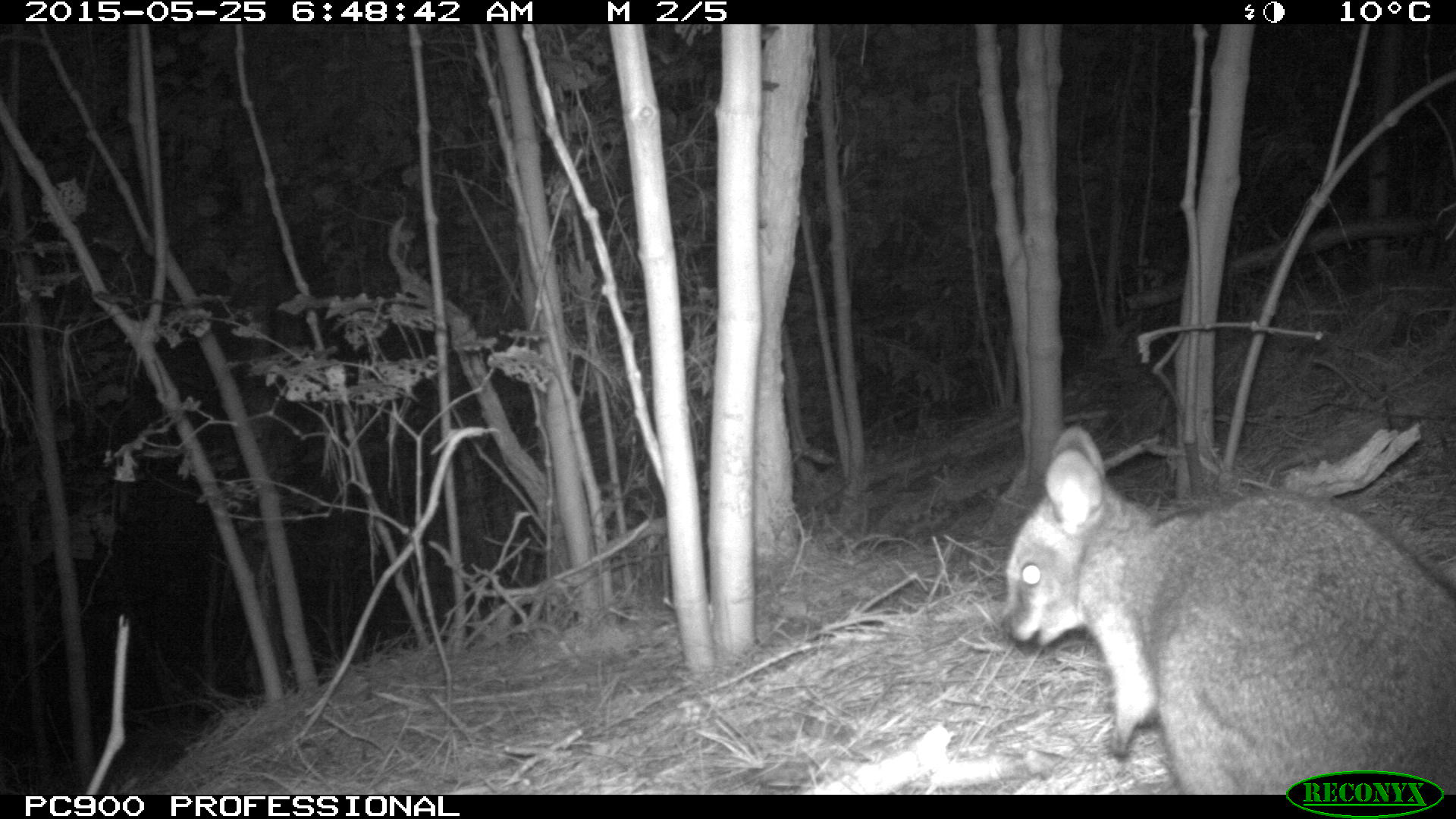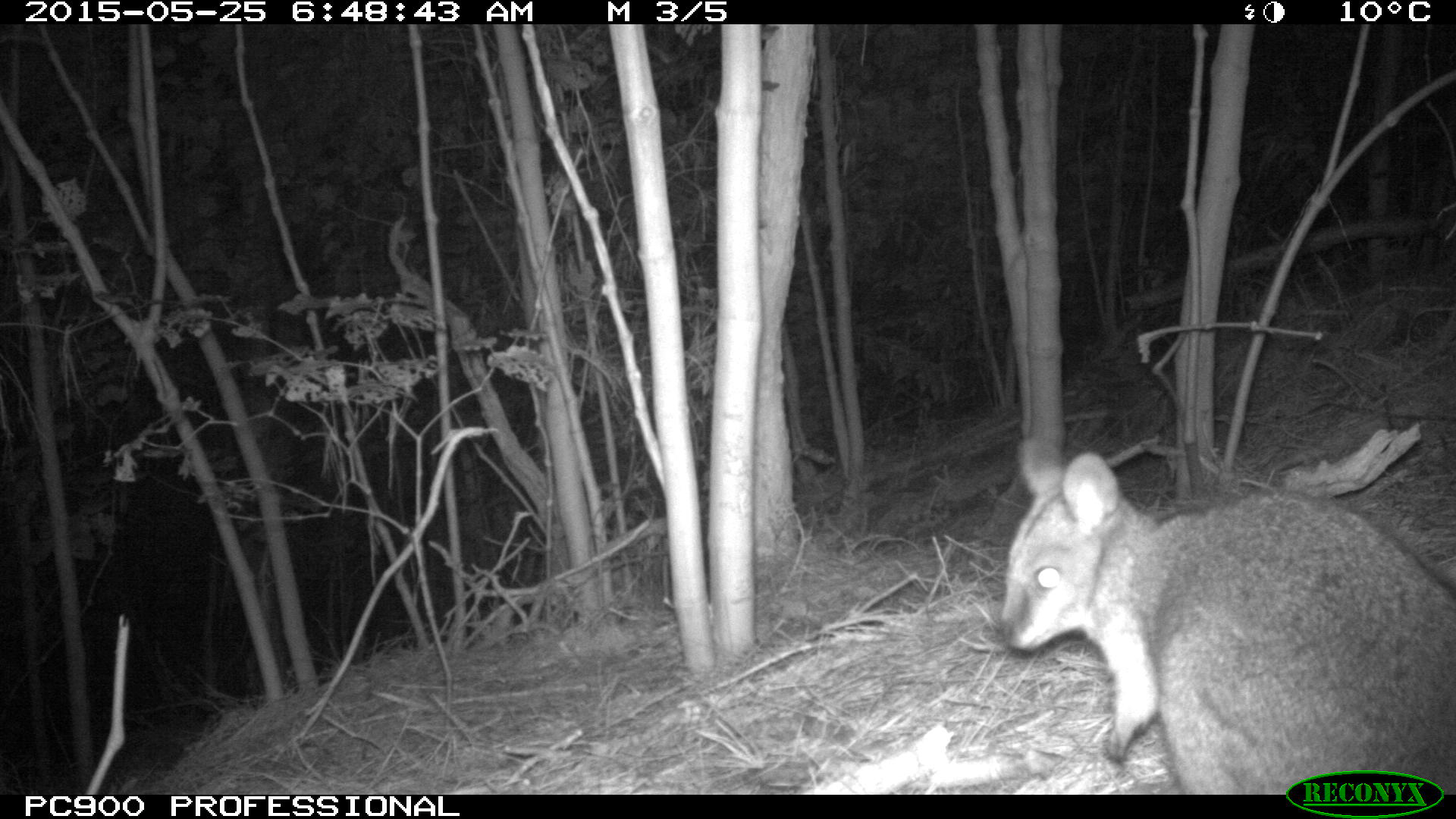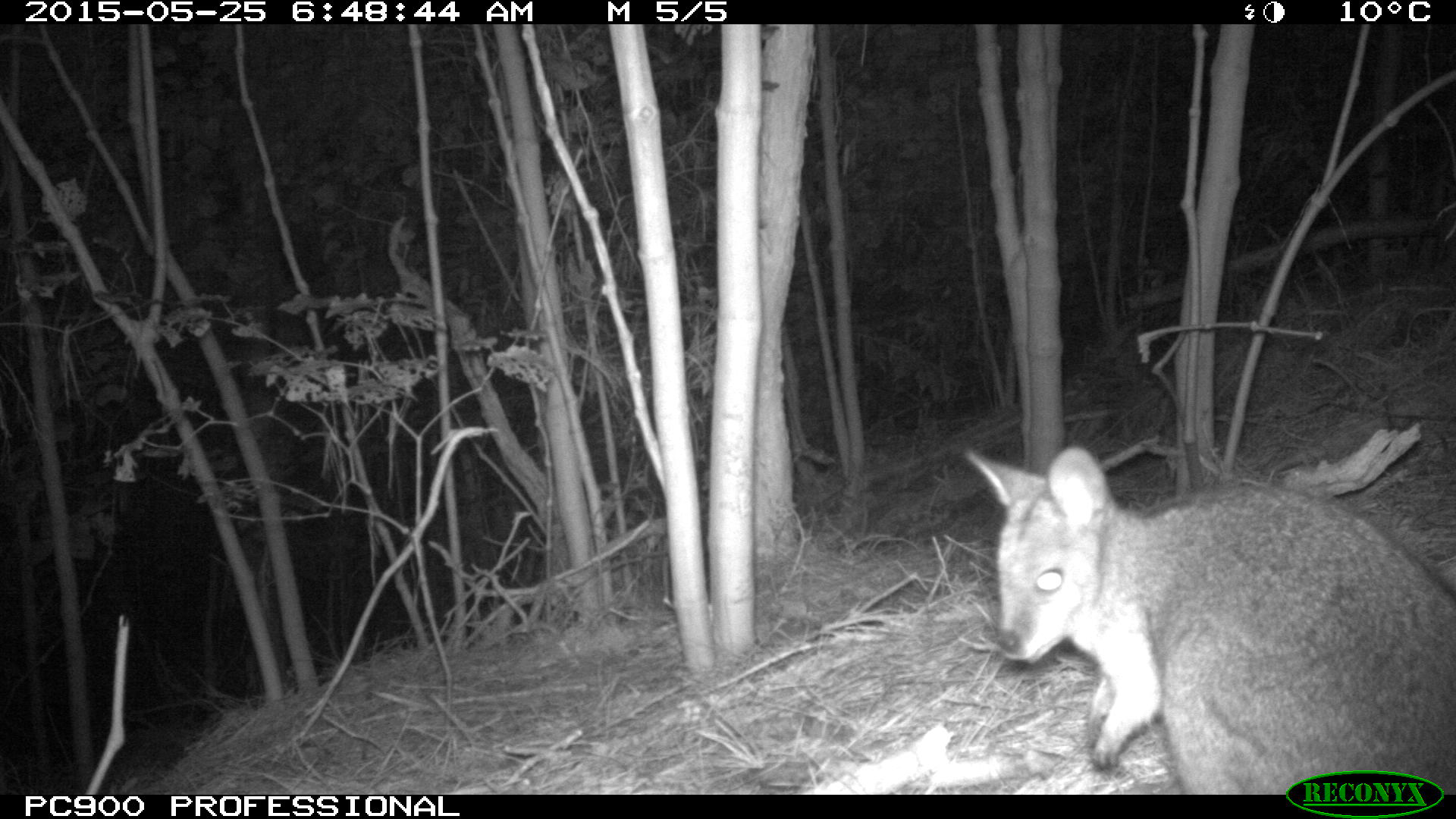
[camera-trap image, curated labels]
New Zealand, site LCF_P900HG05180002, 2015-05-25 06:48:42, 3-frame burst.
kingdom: Animalia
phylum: Chordata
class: Mammalia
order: Diprotodontia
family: Macropodidae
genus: Notamacropus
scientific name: Notamacropus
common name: wallaby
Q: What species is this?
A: Wallaby (Notamacropus).